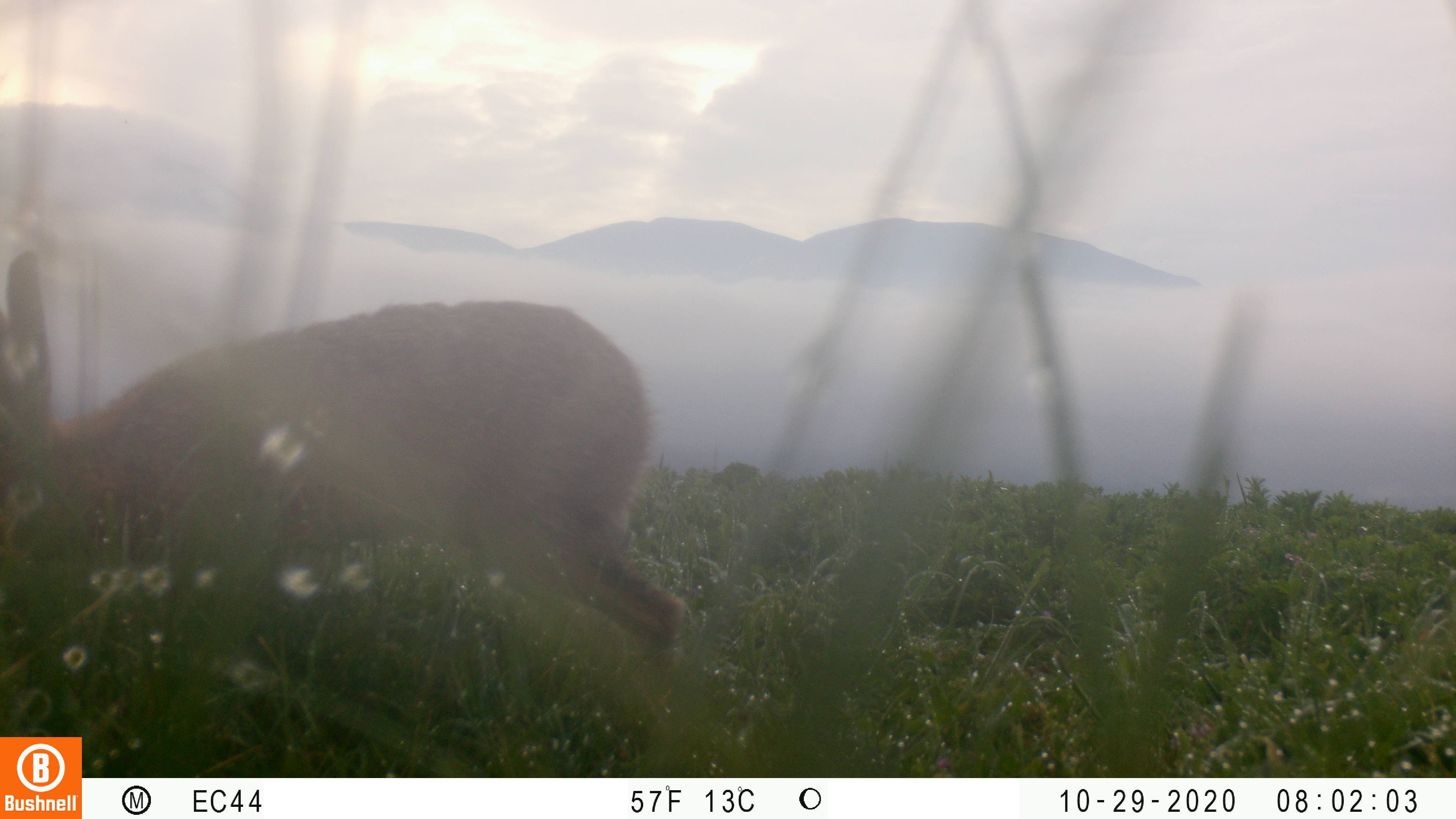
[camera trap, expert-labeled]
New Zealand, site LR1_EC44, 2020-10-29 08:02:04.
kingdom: Animalia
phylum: Chordata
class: Mammalia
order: Lagomorpha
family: Leporidae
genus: Lepus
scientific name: Lepus europaeus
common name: brown hare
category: hare